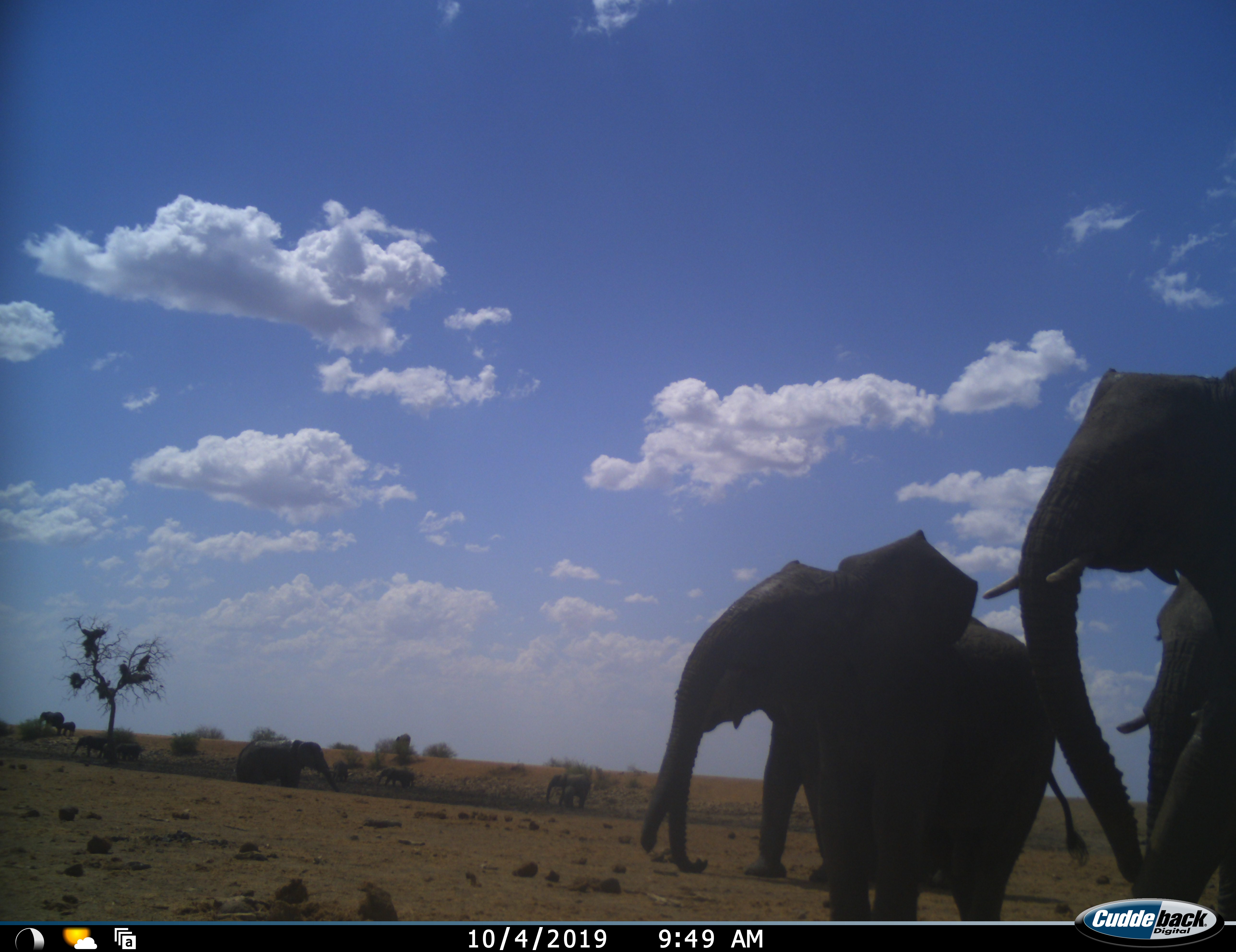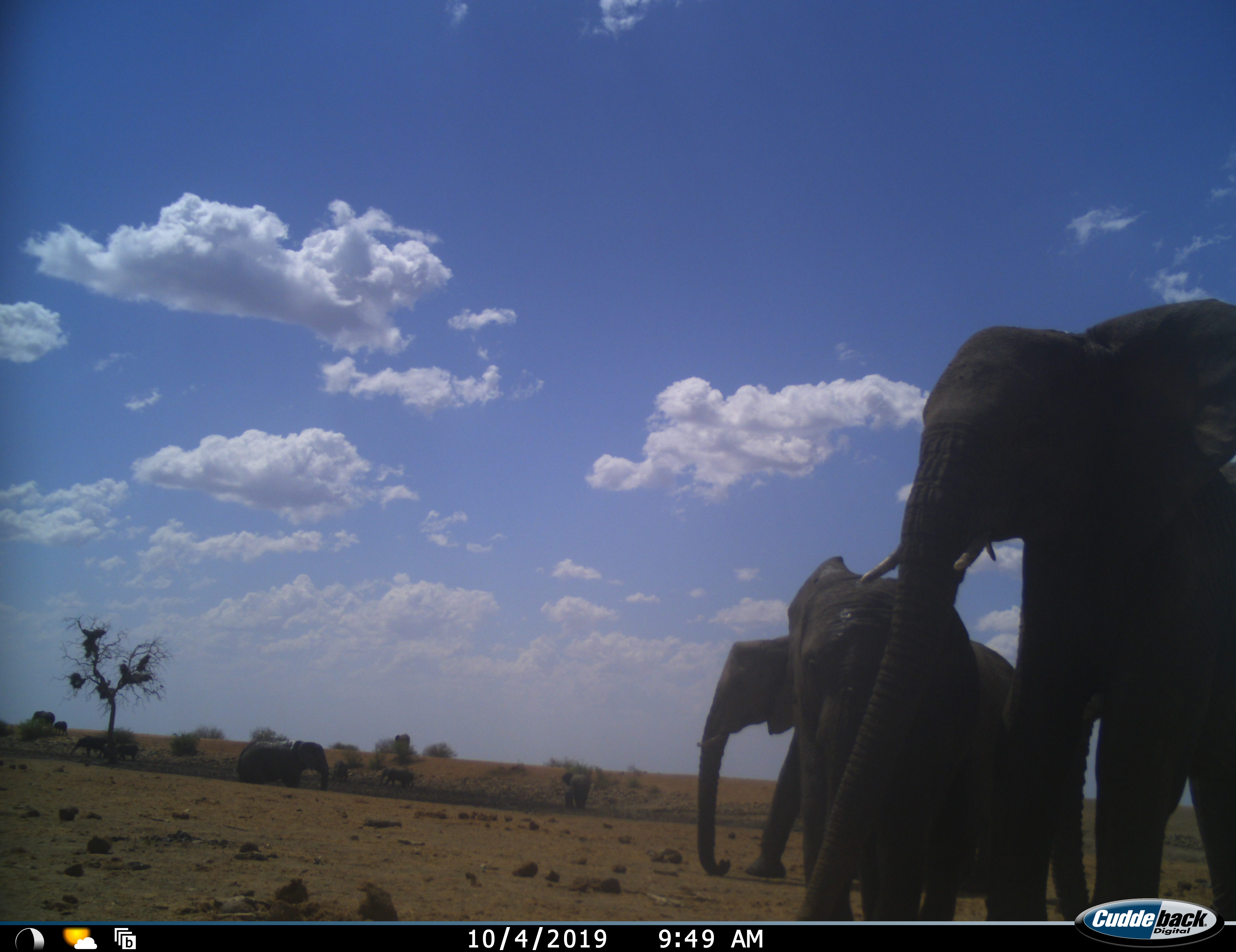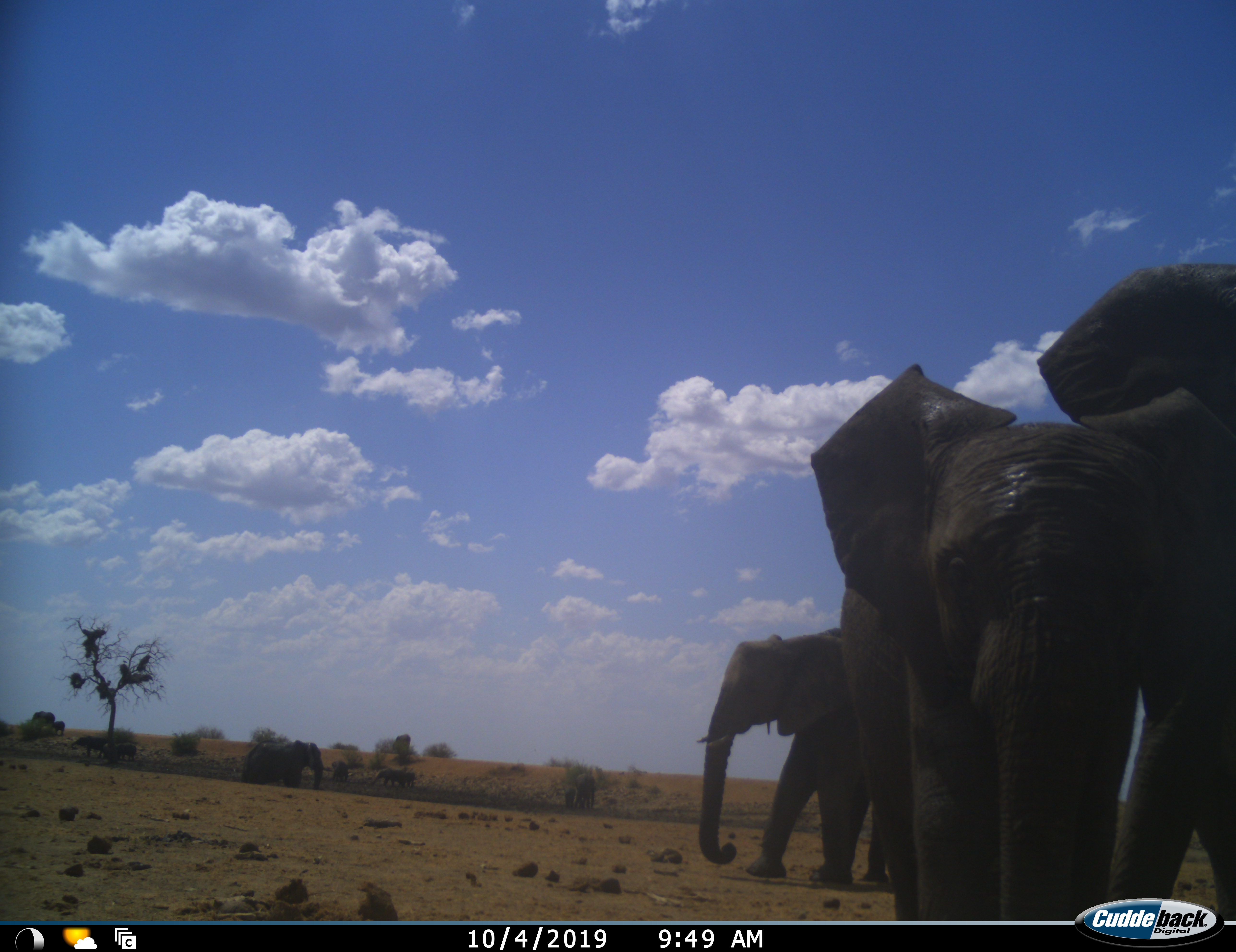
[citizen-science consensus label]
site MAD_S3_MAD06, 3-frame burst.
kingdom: Animalia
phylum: Chordata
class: Mammalia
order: Proboscidea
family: Elephantidae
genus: Loxodonta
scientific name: Loxodonta africana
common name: african bush elephant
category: elephant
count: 10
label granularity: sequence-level